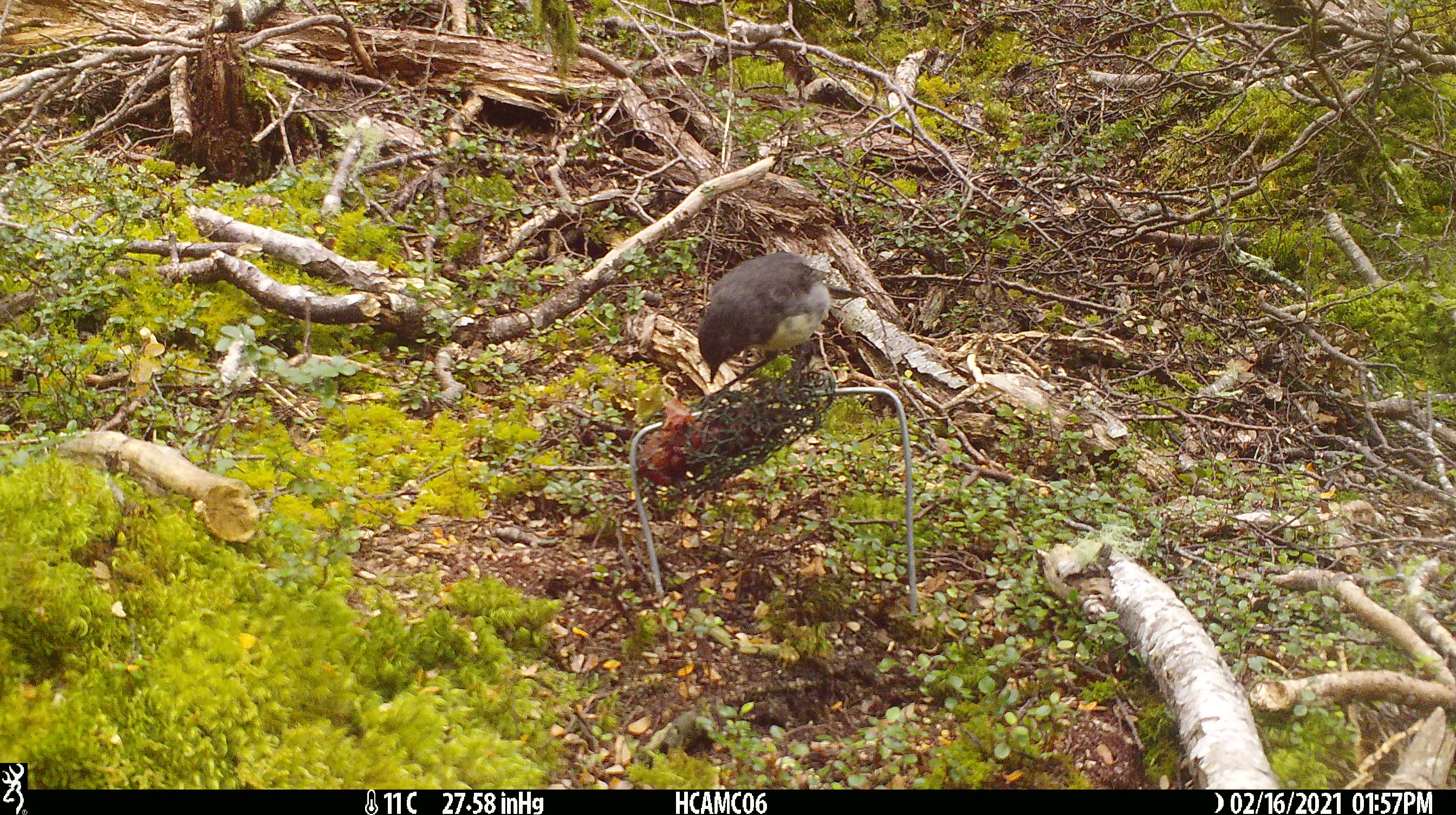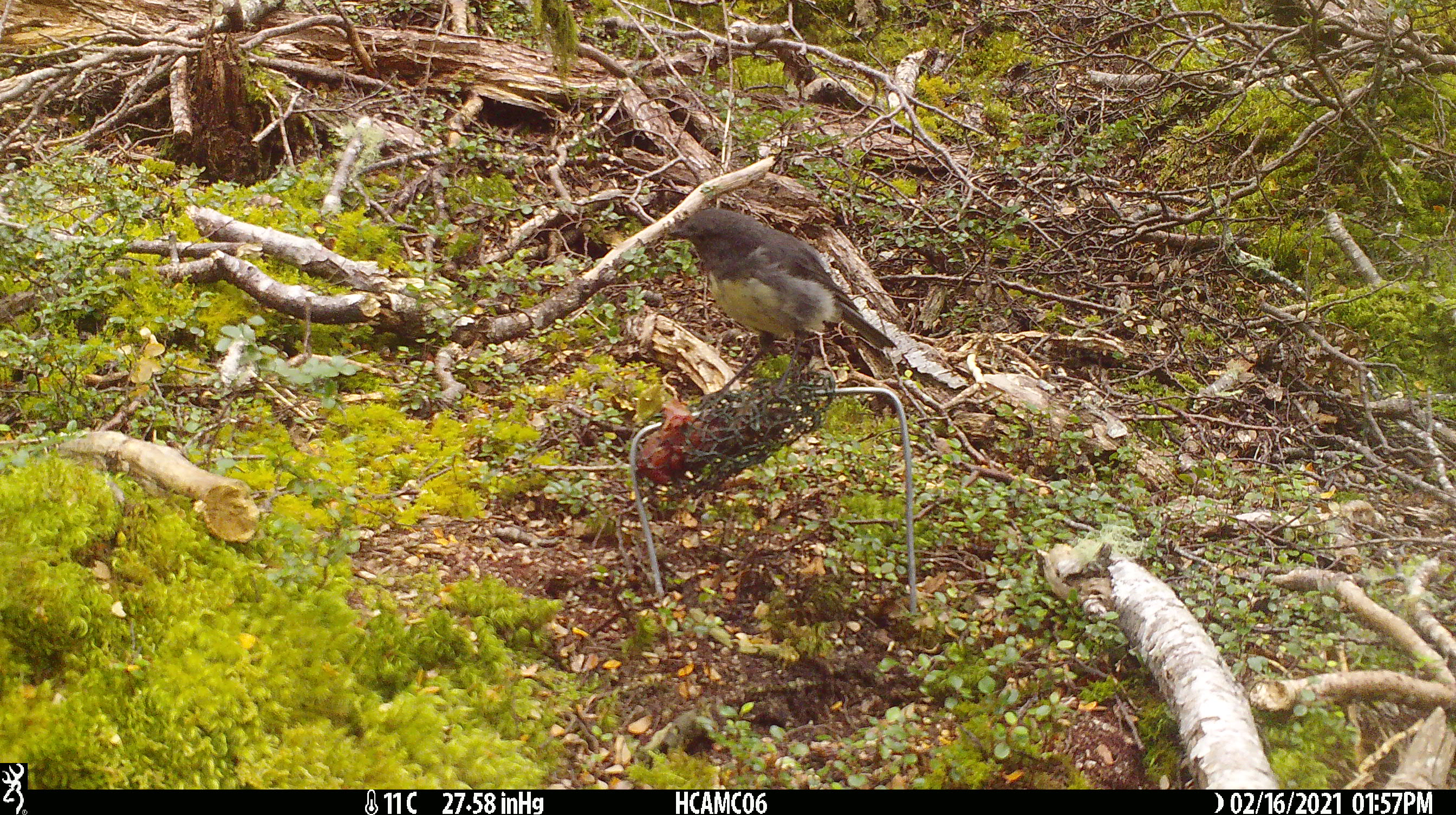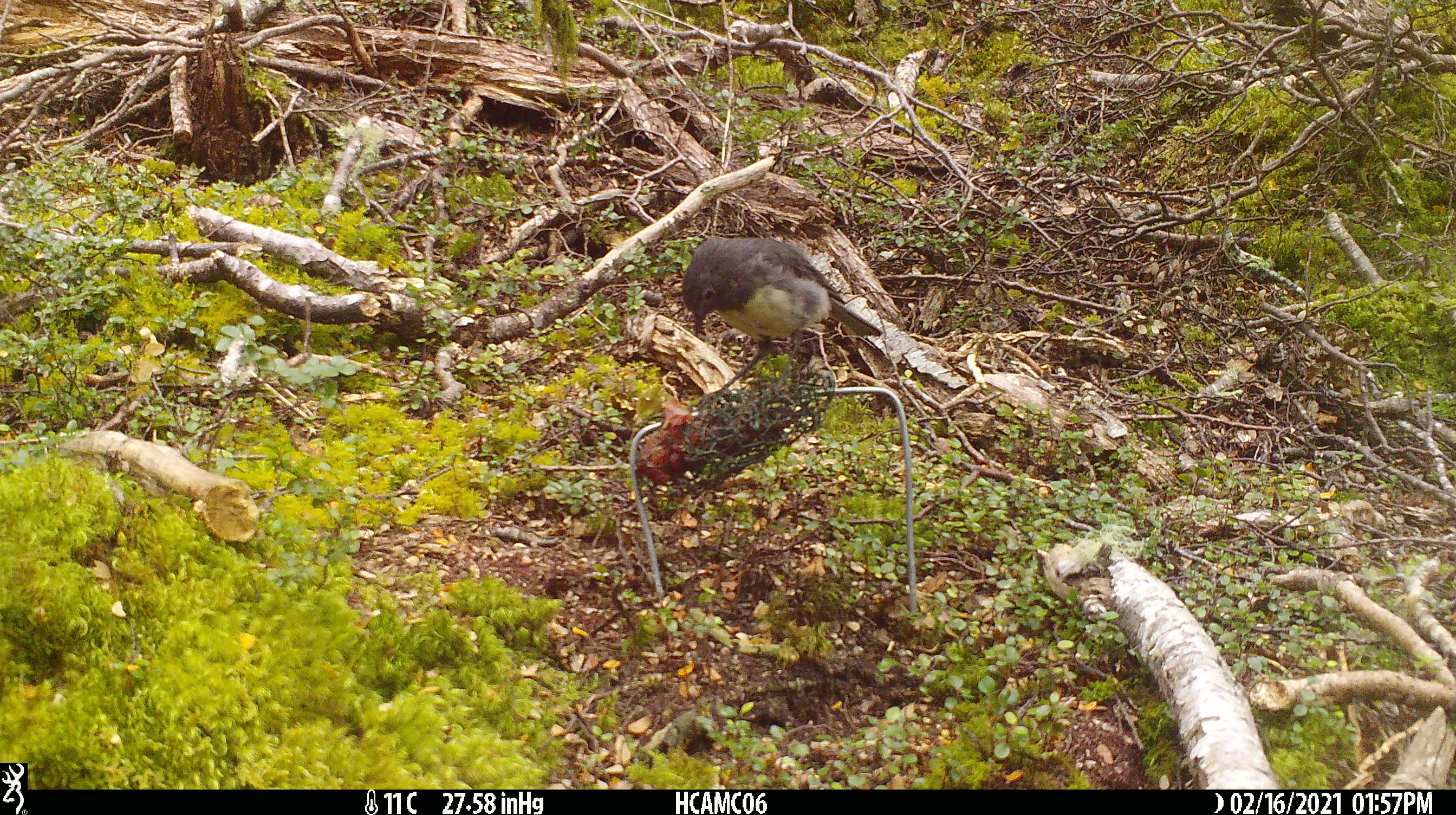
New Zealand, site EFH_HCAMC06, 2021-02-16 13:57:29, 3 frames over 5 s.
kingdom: Animalia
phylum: Chordata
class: Aves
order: Passeriformes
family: Petroicidae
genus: Petroica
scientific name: Petroica australis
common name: new zealand robin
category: robin